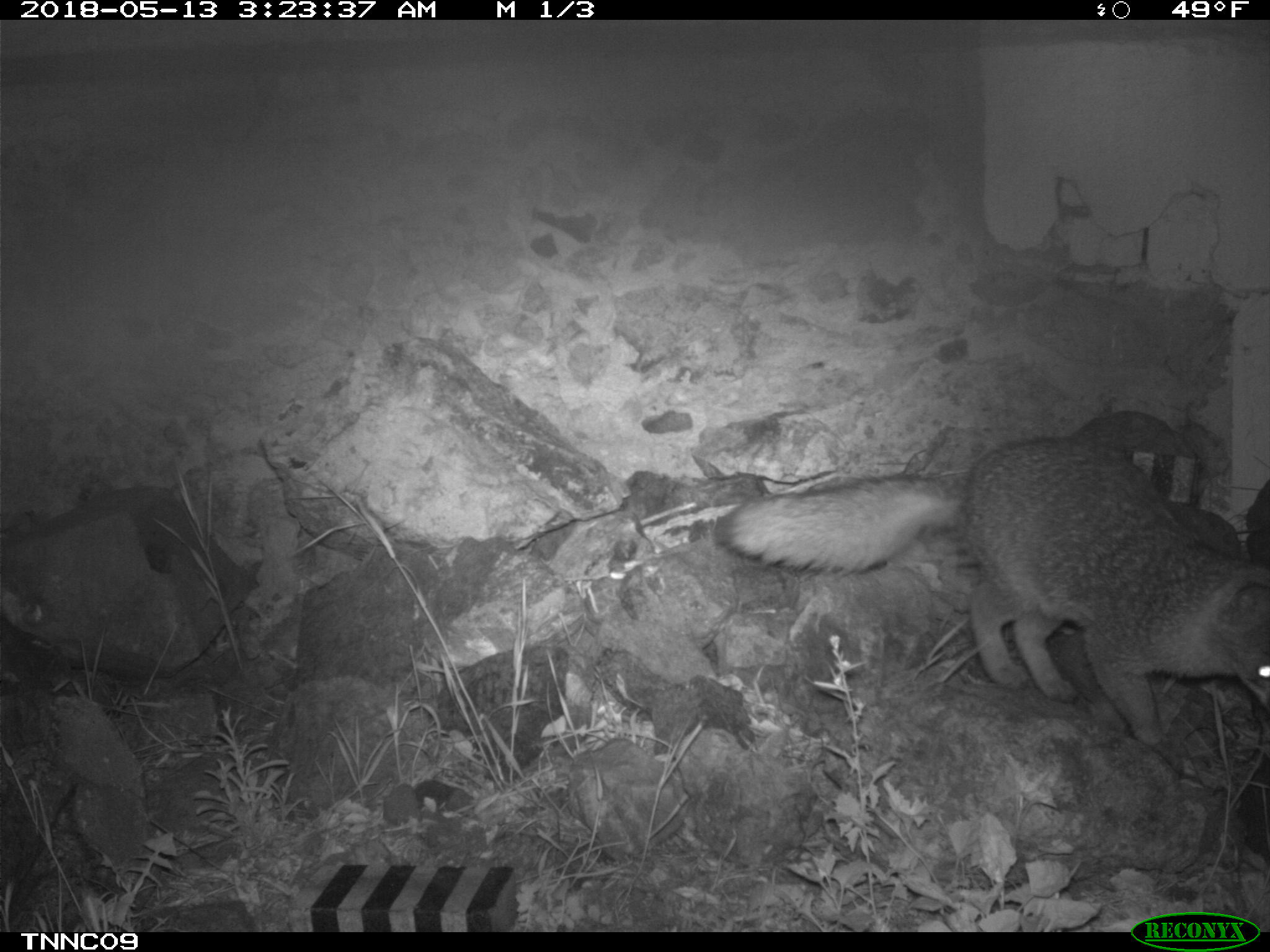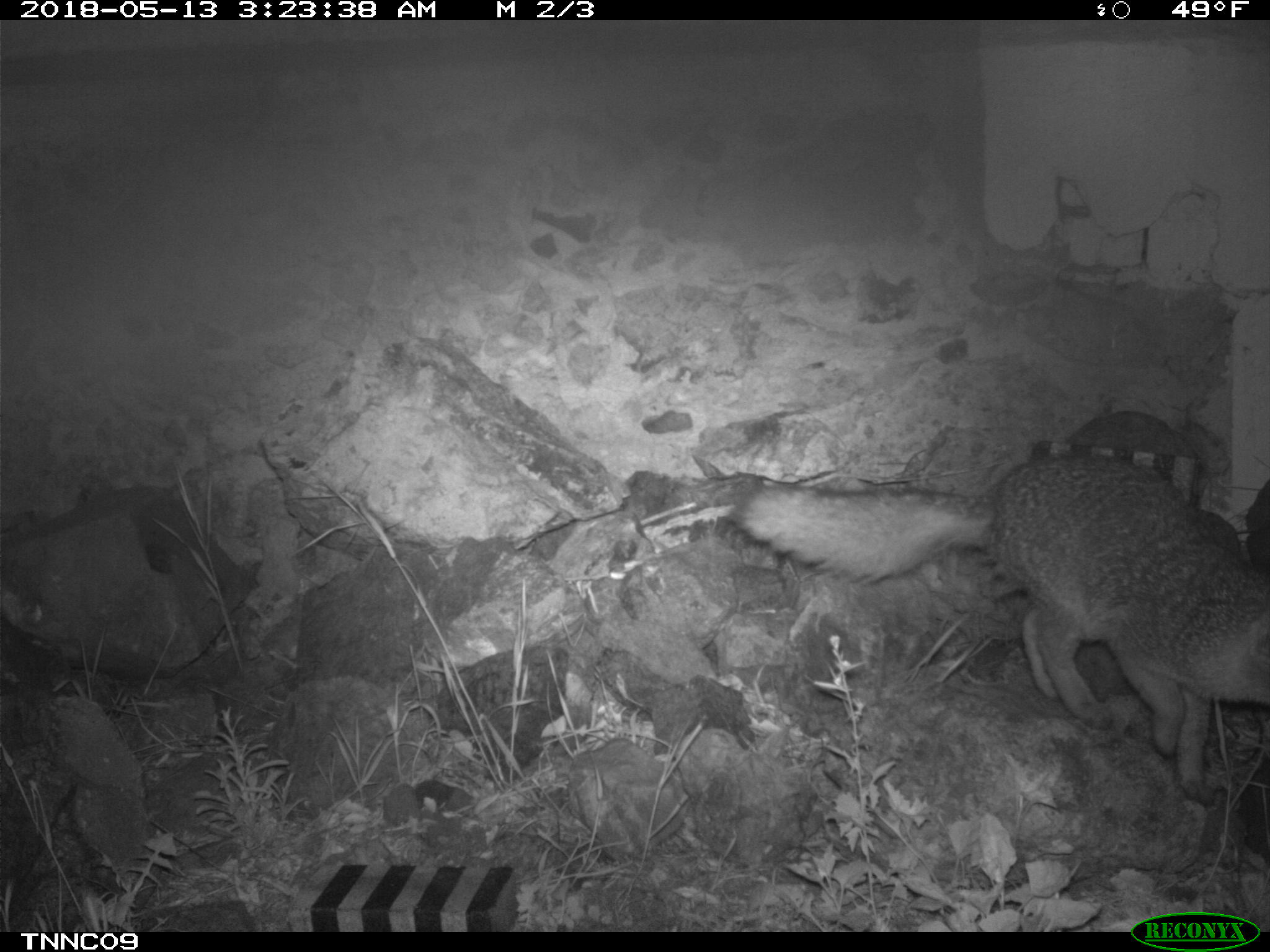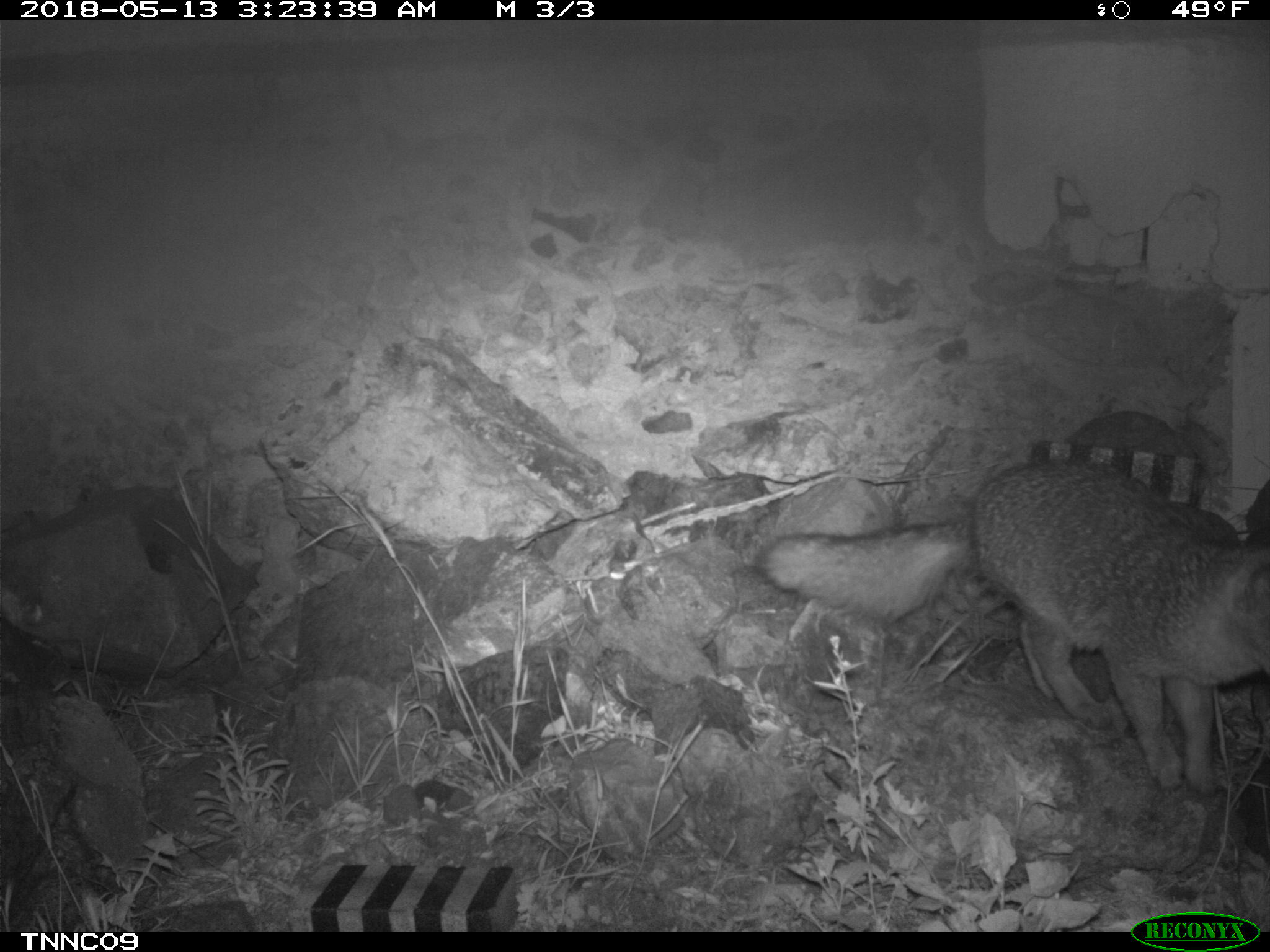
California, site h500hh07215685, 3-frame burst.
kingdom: Animalia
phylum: Chordata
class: Mammalia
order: Carnivora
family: Canidae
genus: Urocyon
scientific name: Urocyon littoralis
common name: island fox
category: fox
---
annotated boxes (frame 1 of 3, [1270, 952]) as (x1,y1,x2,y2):
fox: (712,436,1269,747)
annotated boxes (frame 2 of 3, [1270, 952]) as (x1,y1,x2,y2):
fox: (728,454,1269,803)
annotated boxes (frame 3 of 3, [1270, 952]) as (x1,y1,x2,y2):
fox: (760,456,1269,798)